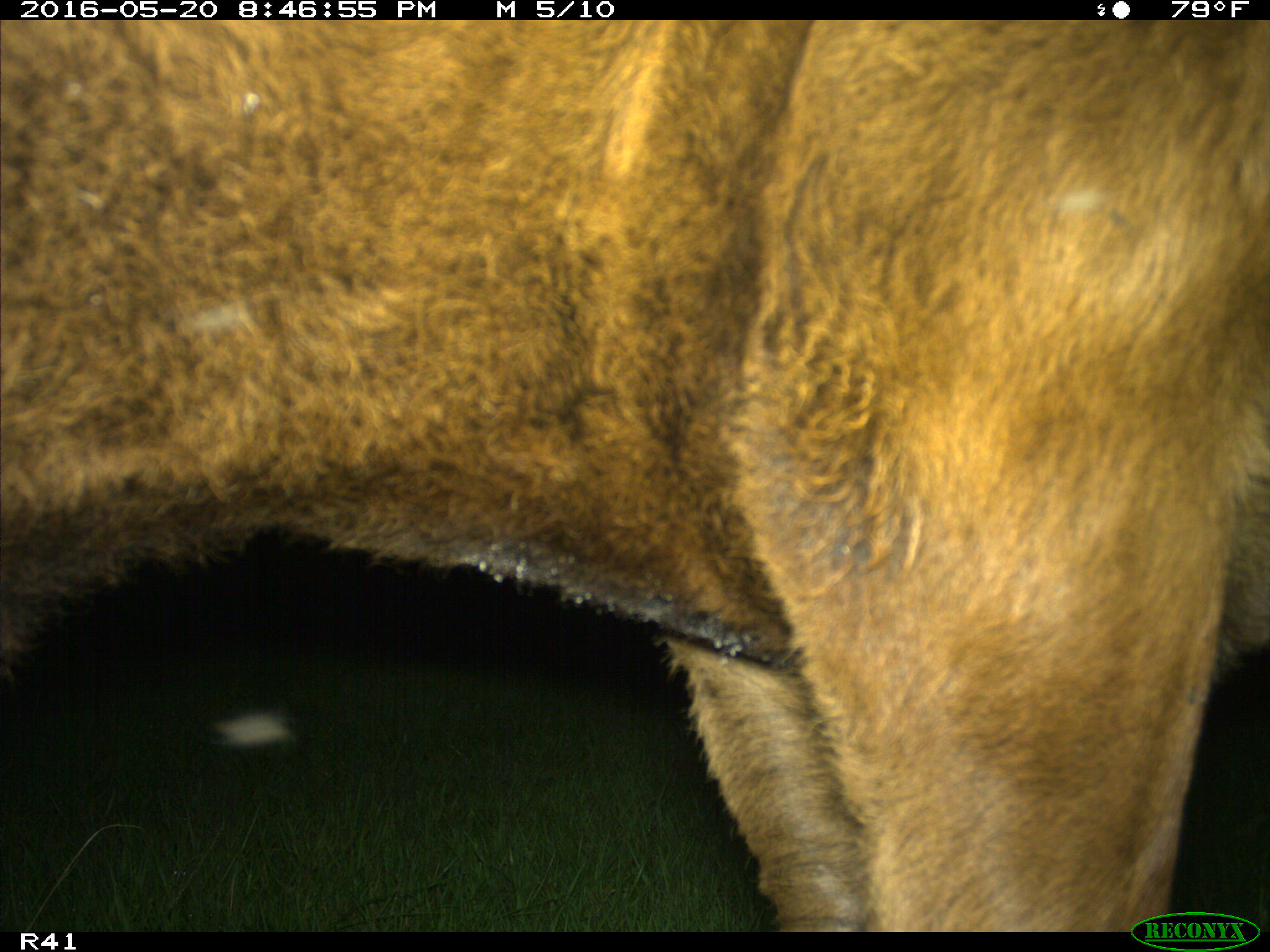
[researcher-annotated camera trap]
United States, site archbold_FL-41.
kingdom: Animalia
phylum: Chordata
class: Mammalia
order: Artiodactyla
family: Bovidae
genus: Bos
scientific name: Bos taurus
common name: domestic cow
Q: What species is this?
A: Bos taurus (domestic cow).